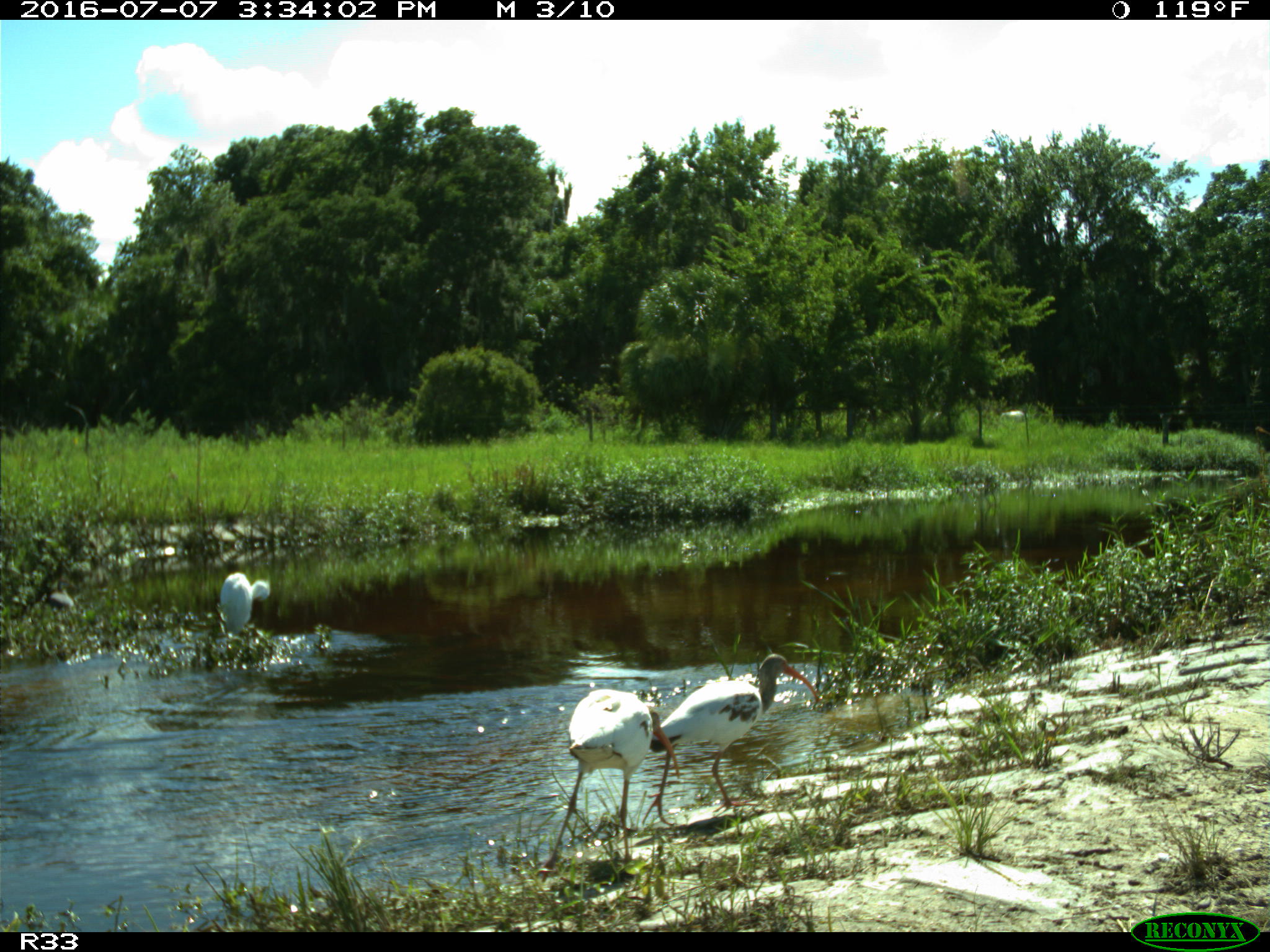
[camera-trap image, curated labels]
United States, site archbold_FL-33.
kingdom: Animalia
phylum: Chordata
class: Aves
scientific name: Aves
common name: birds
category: unidentified bird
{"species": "unidentified bird (birds) (Aves)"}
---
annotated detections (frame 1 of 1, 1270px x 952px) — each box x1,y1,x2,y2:
animal: 644,650,820,827; 535,685,681,884; 218,569,274,640; 1000,408,1028,421